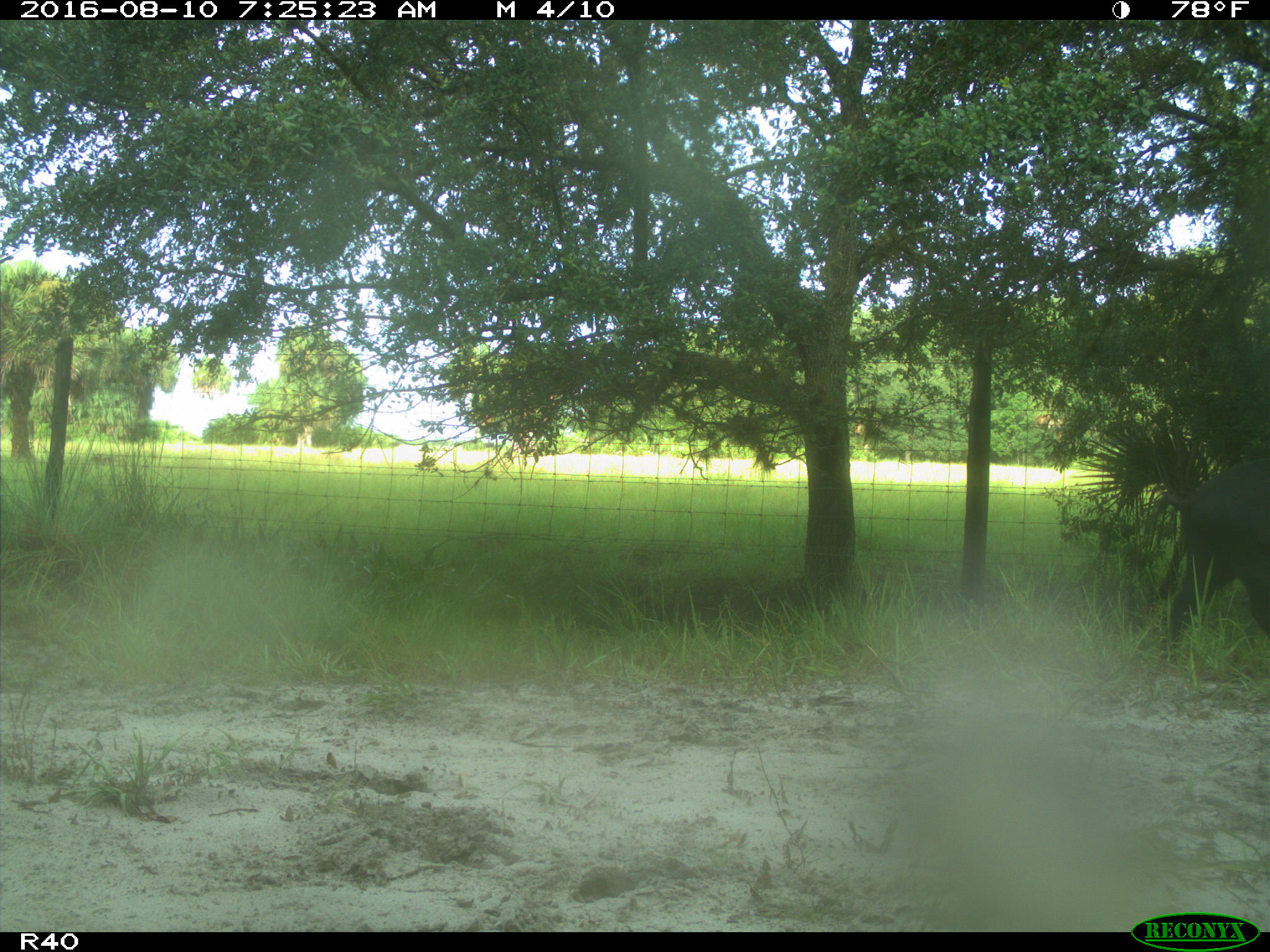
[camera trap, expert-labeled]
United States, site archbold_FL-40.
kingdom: Animalia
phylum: Chordata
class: Mammalia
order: Artiodactyla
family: Suidae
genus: Sus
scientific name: Sus scrofa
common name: wild boar